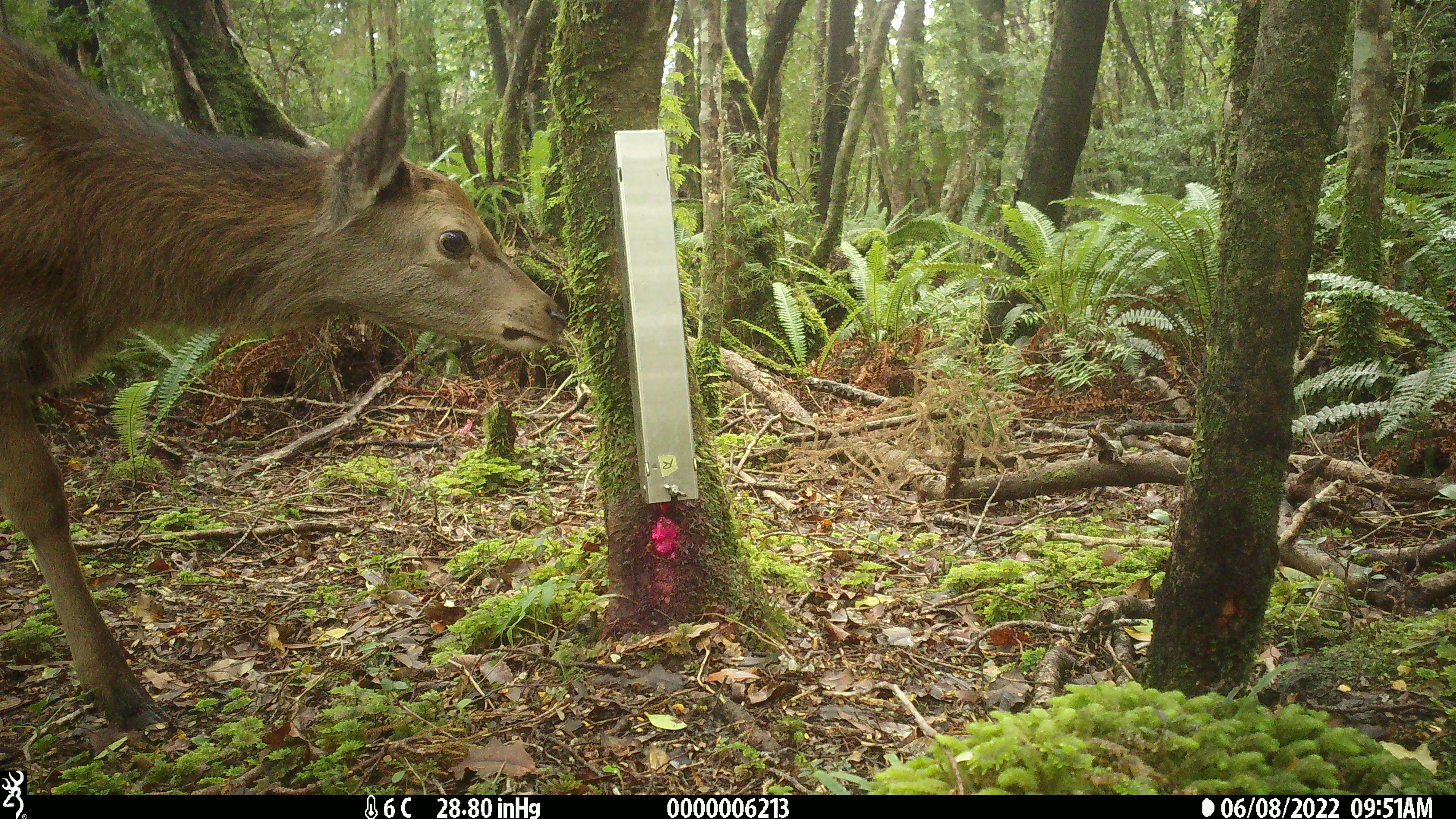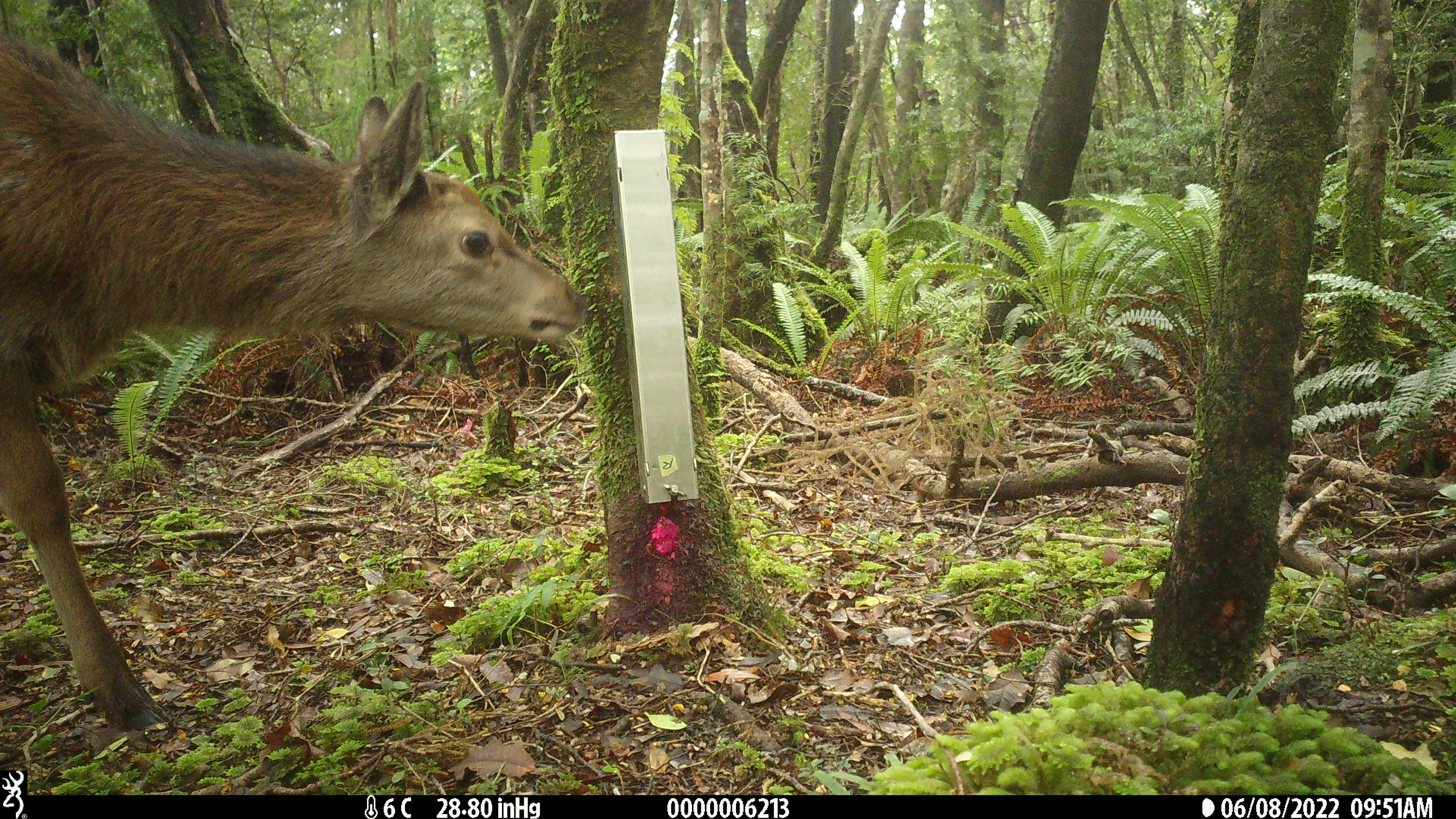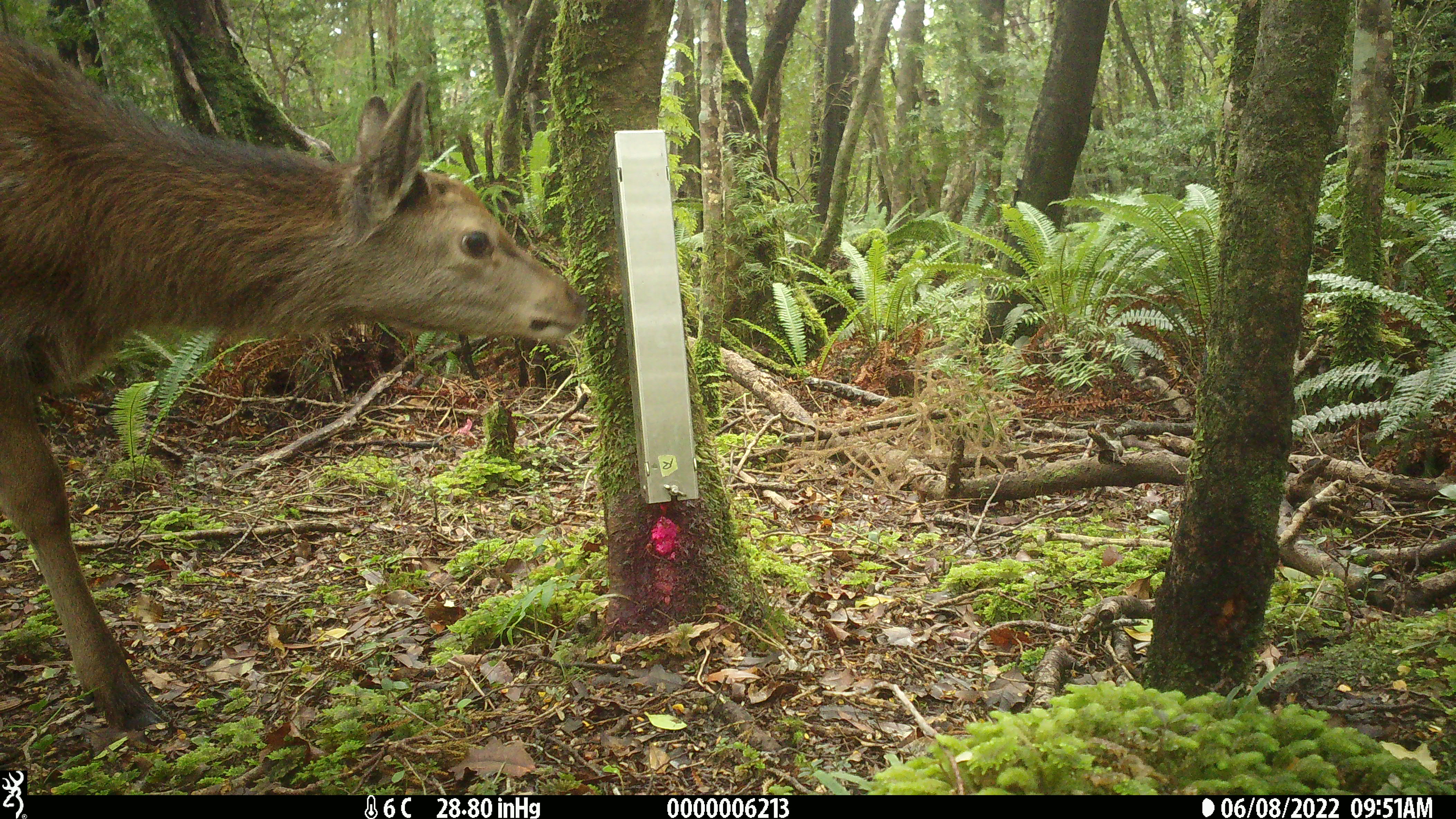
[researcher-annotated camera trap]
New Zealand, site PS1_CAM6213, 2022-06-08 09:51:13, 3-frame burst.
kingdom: Animalia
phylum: Chordata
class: Mammalia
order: Artiodactyla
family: Cervidae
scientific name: Cervidae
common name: deer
Deer (Cervidae).